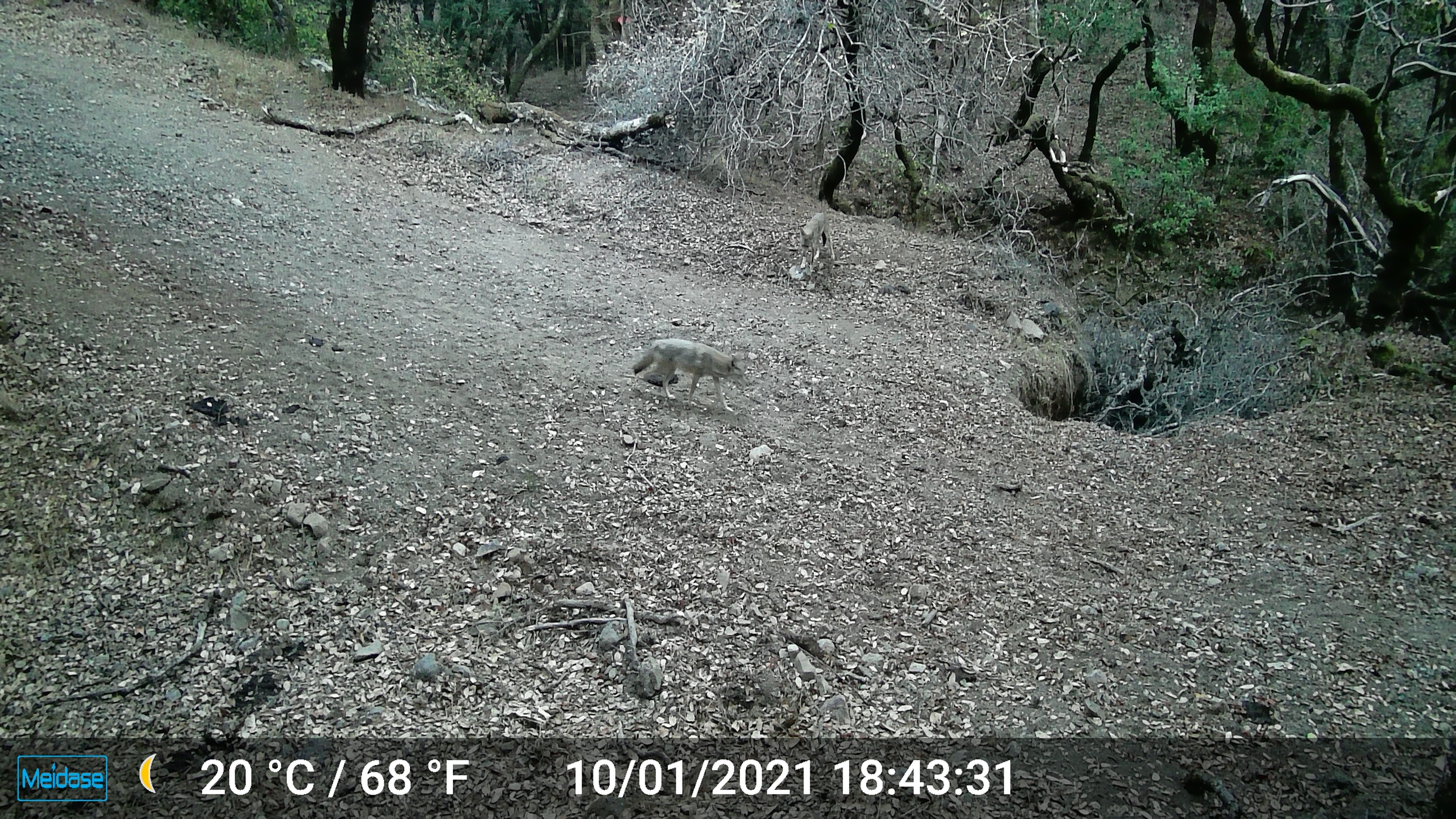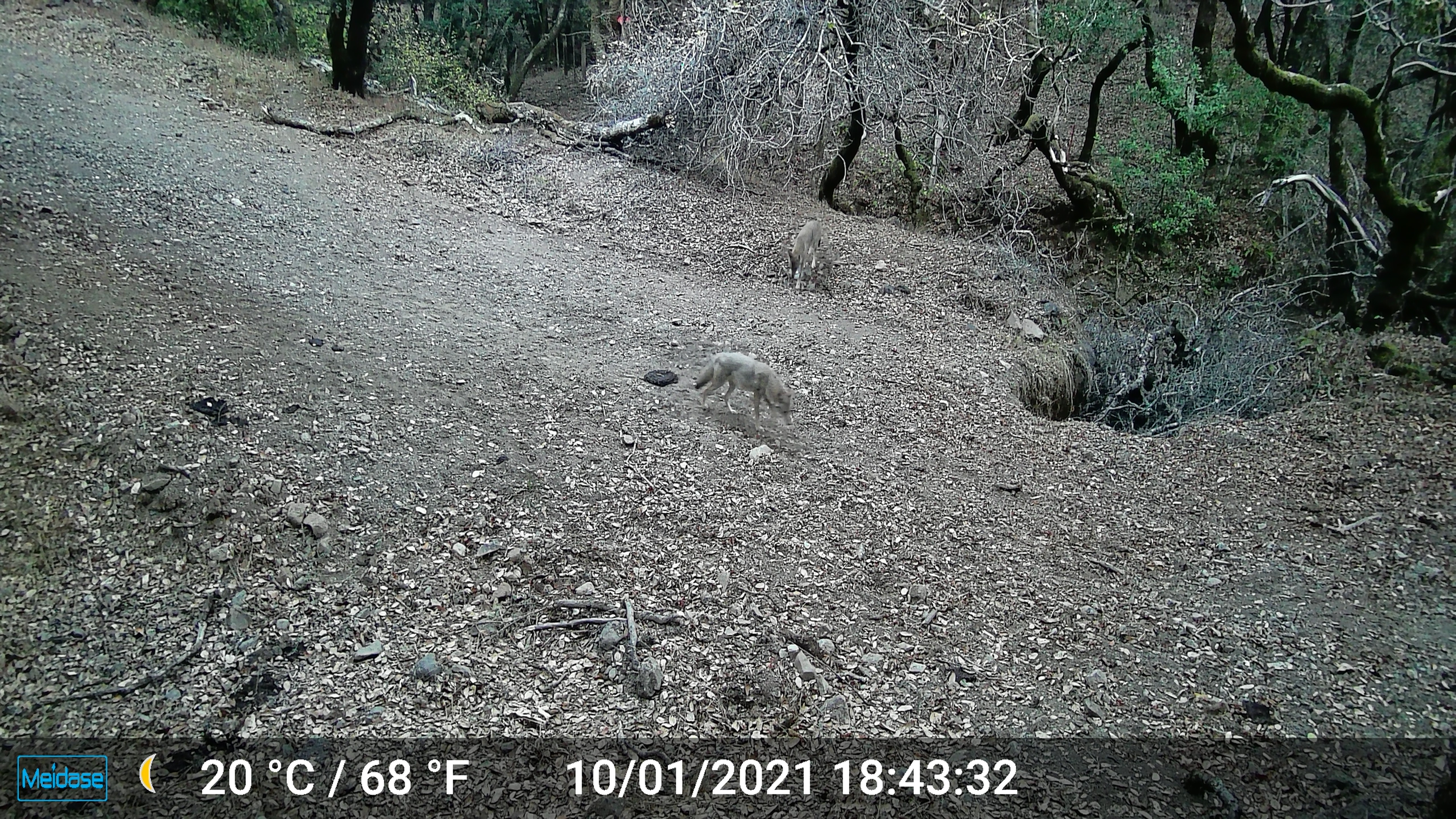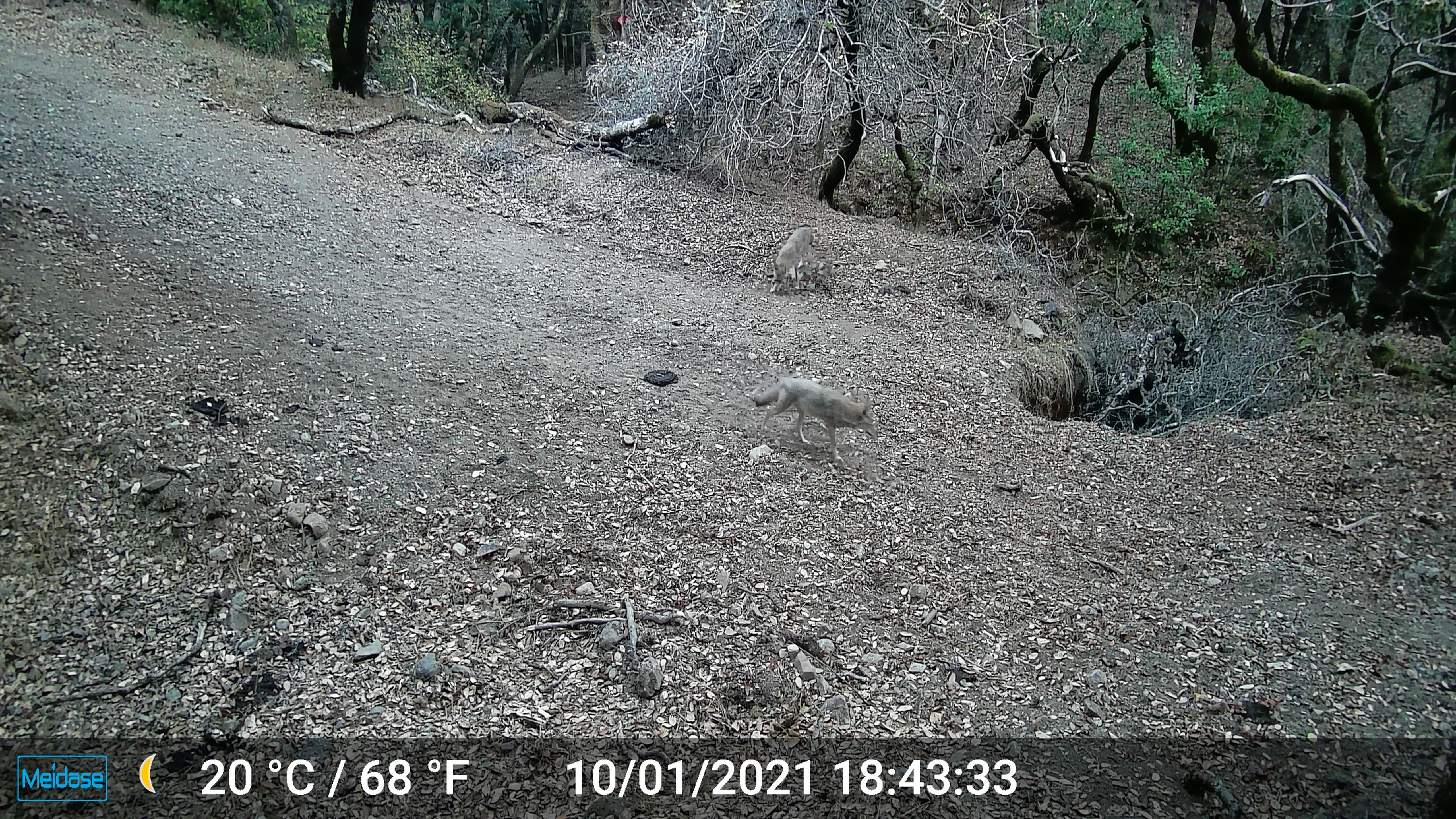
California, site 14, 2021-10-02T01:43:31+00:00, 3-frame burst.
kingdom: Animalia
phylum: Chordata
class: Mammalia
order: Carnivora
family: Canidae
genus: Canis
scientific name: Canis latrans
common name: coyote